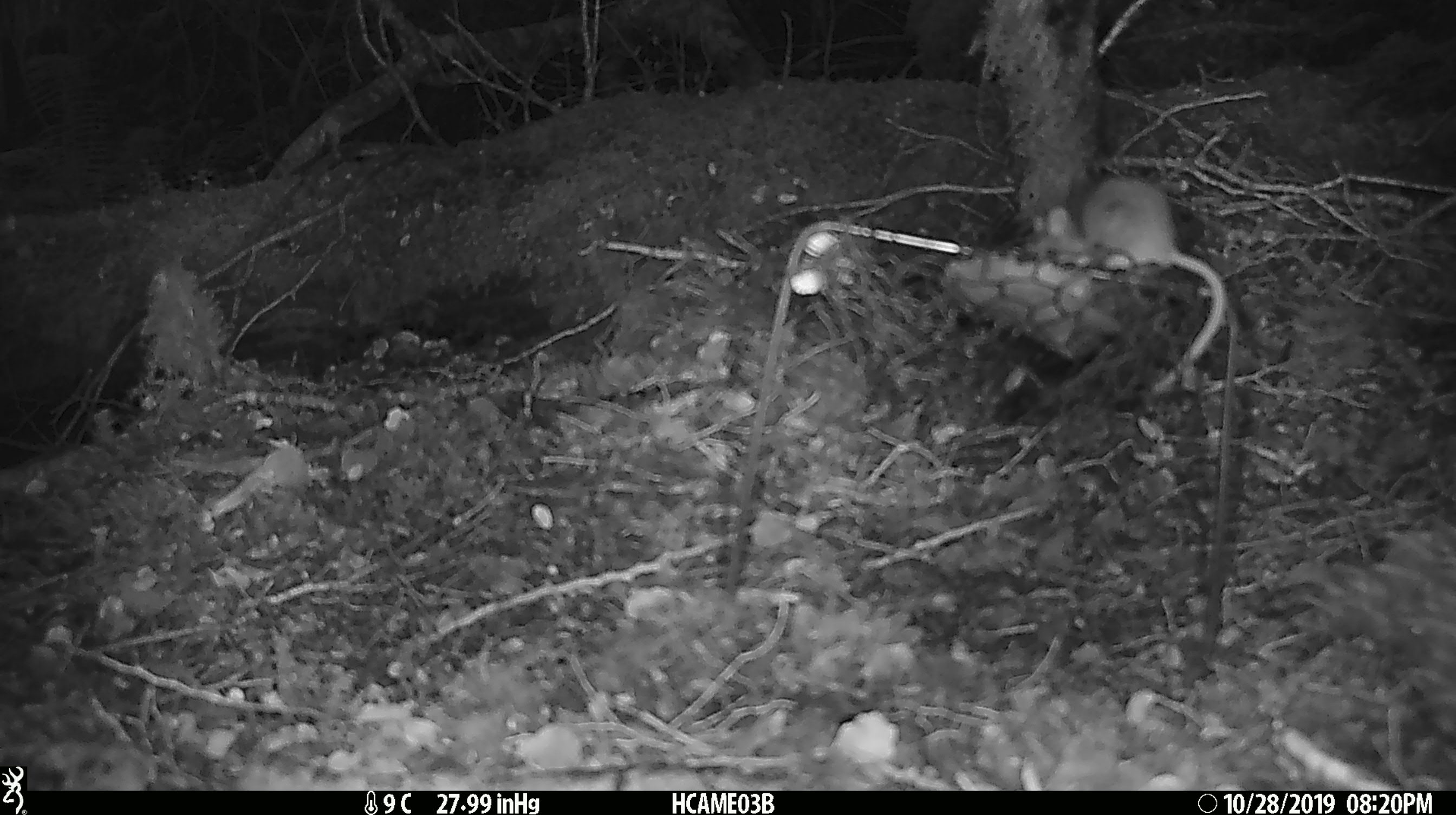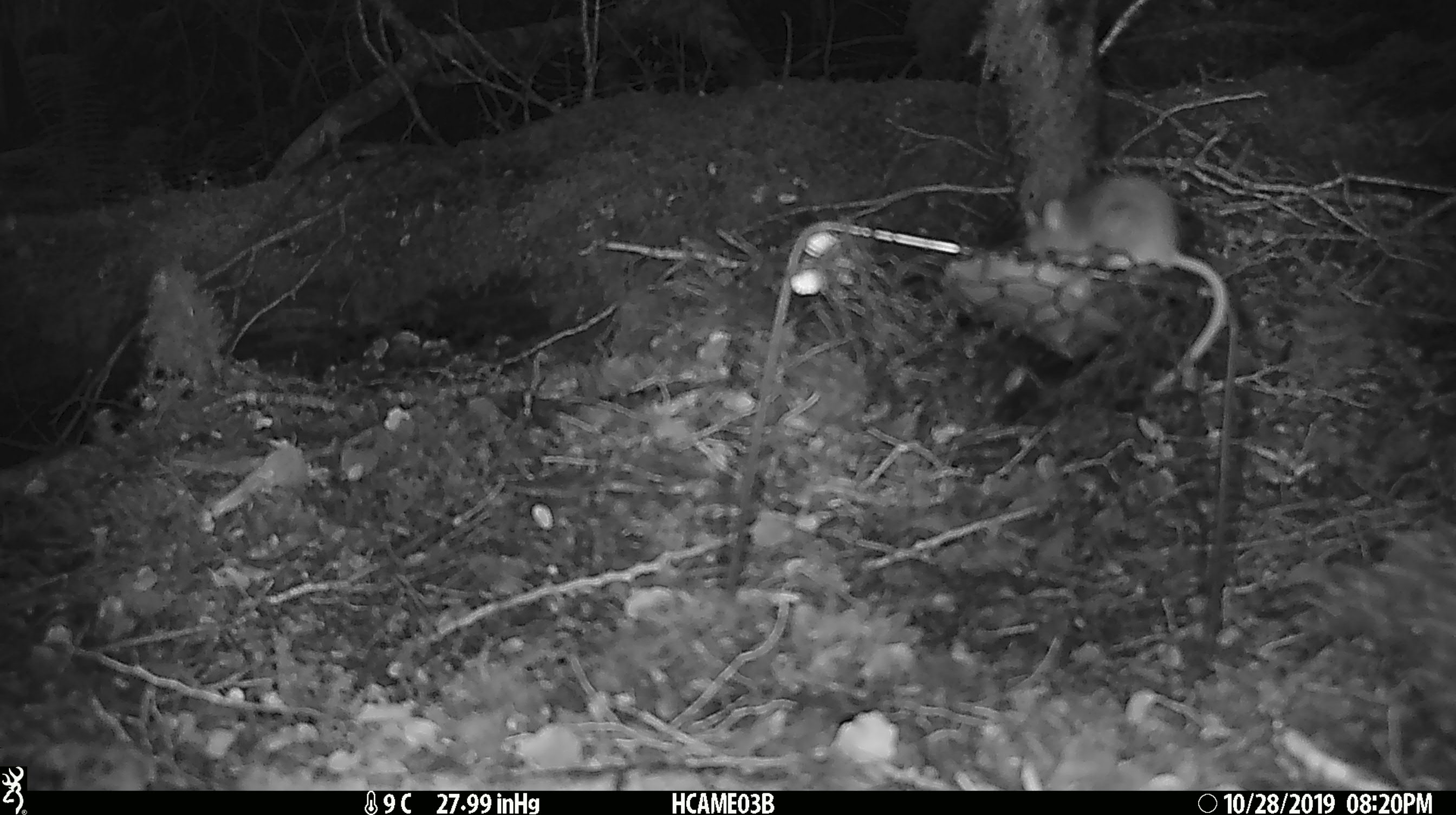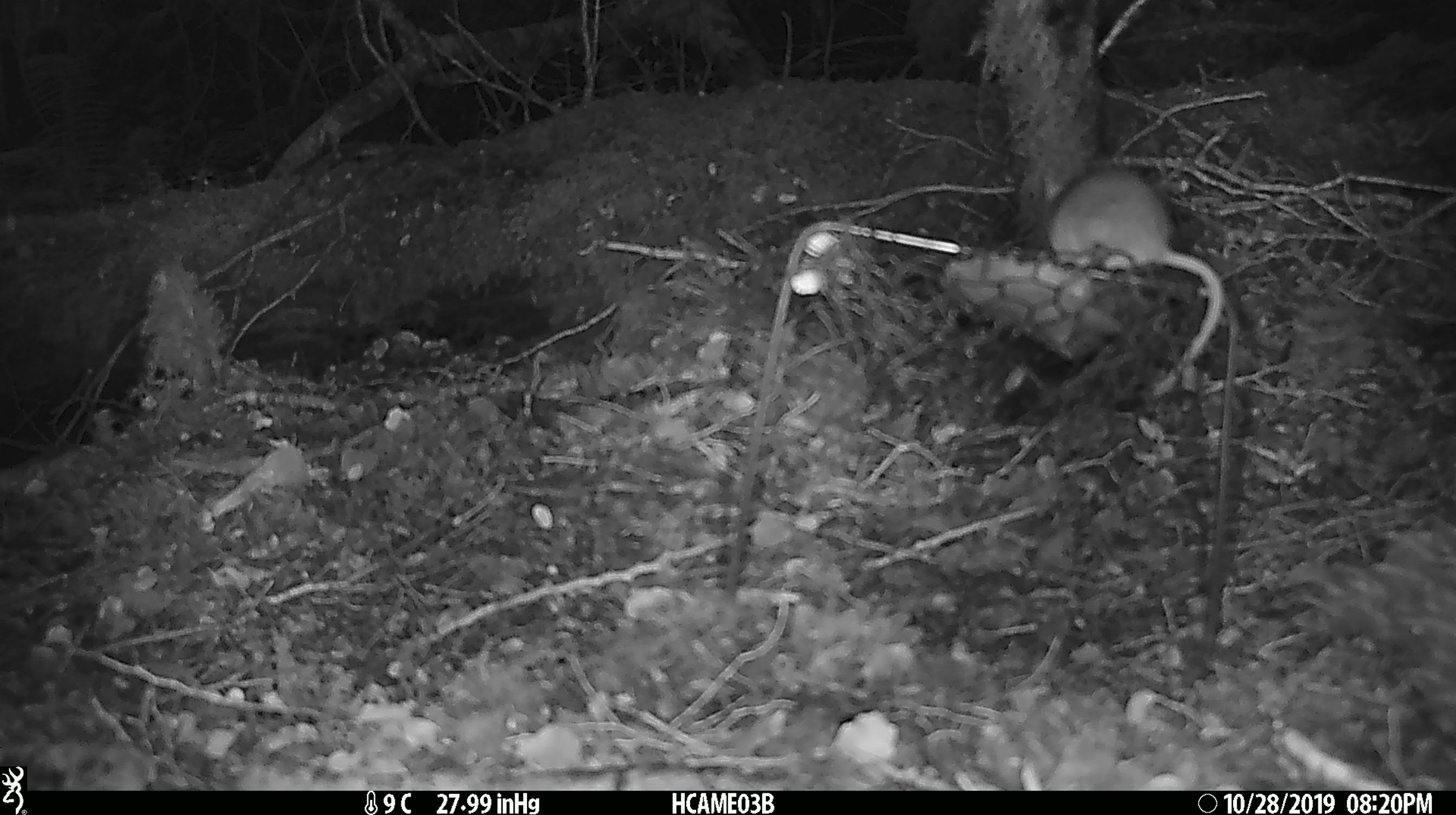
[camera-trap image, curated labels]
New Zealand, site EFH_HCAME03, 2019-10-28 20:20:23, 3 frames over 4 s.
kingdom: Animalia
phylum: Chordata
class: Mammalia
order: Rodentia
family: Muridae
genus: Mus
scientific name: Mus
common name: mouse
Mouse (Mus).